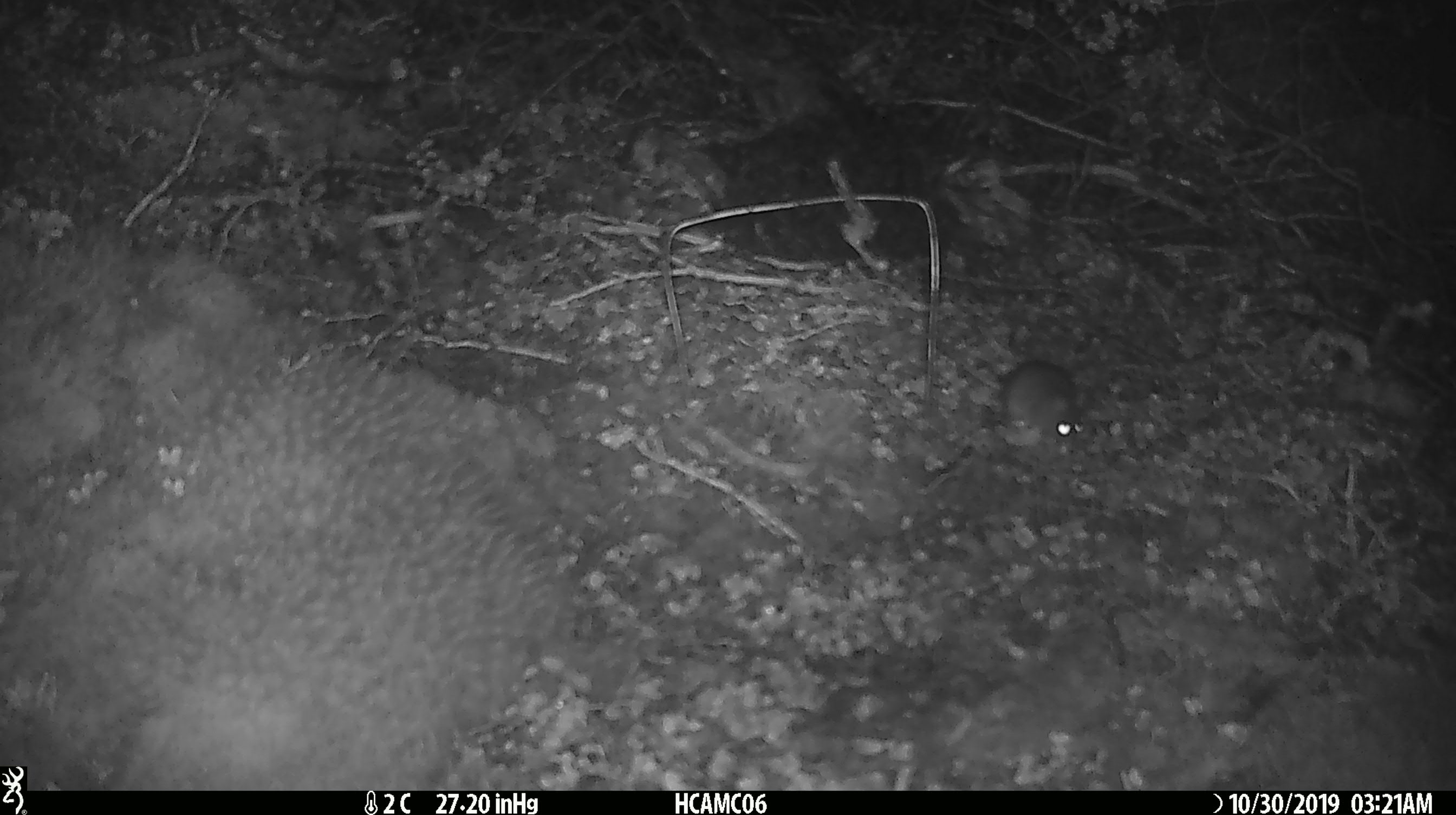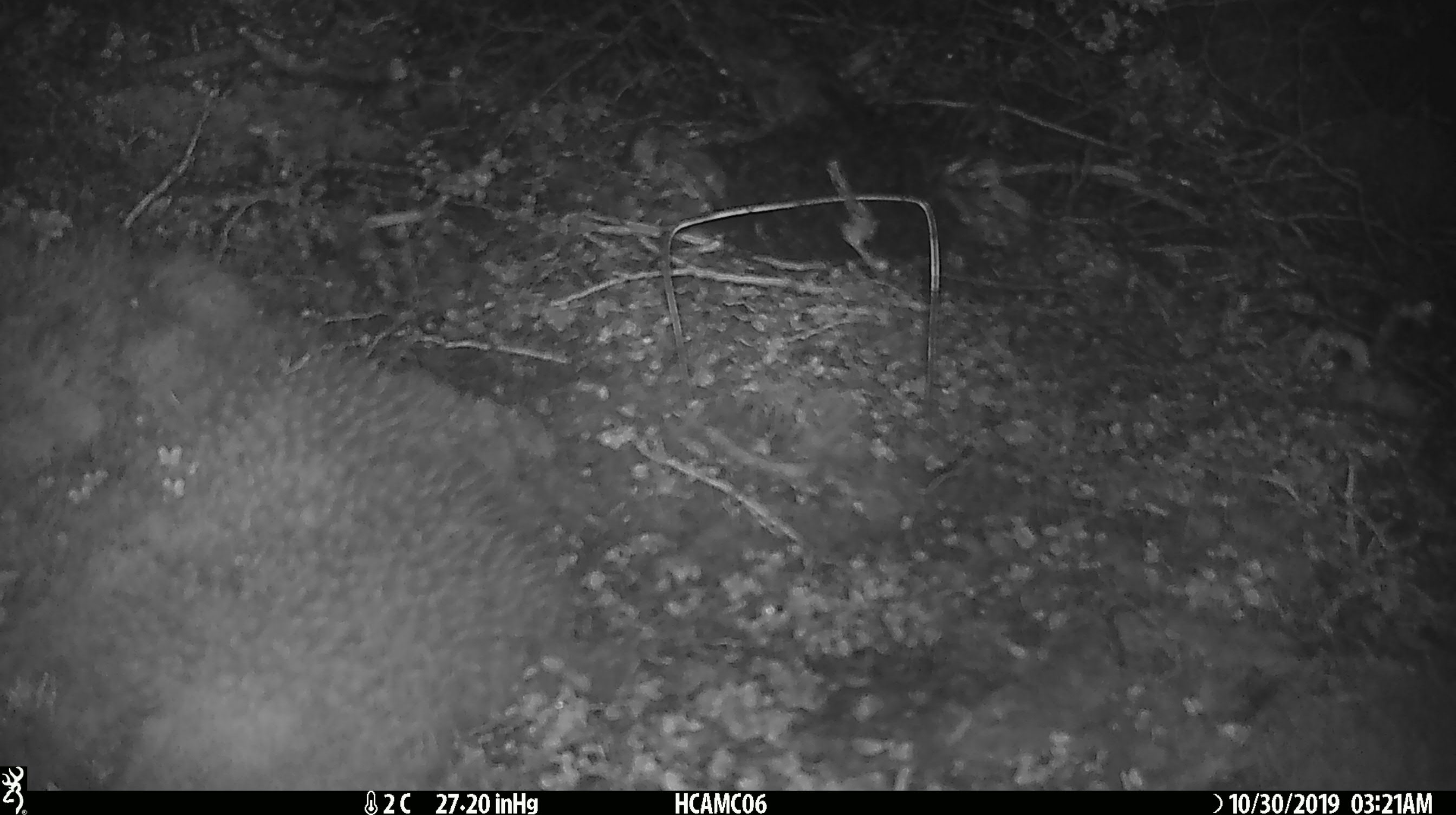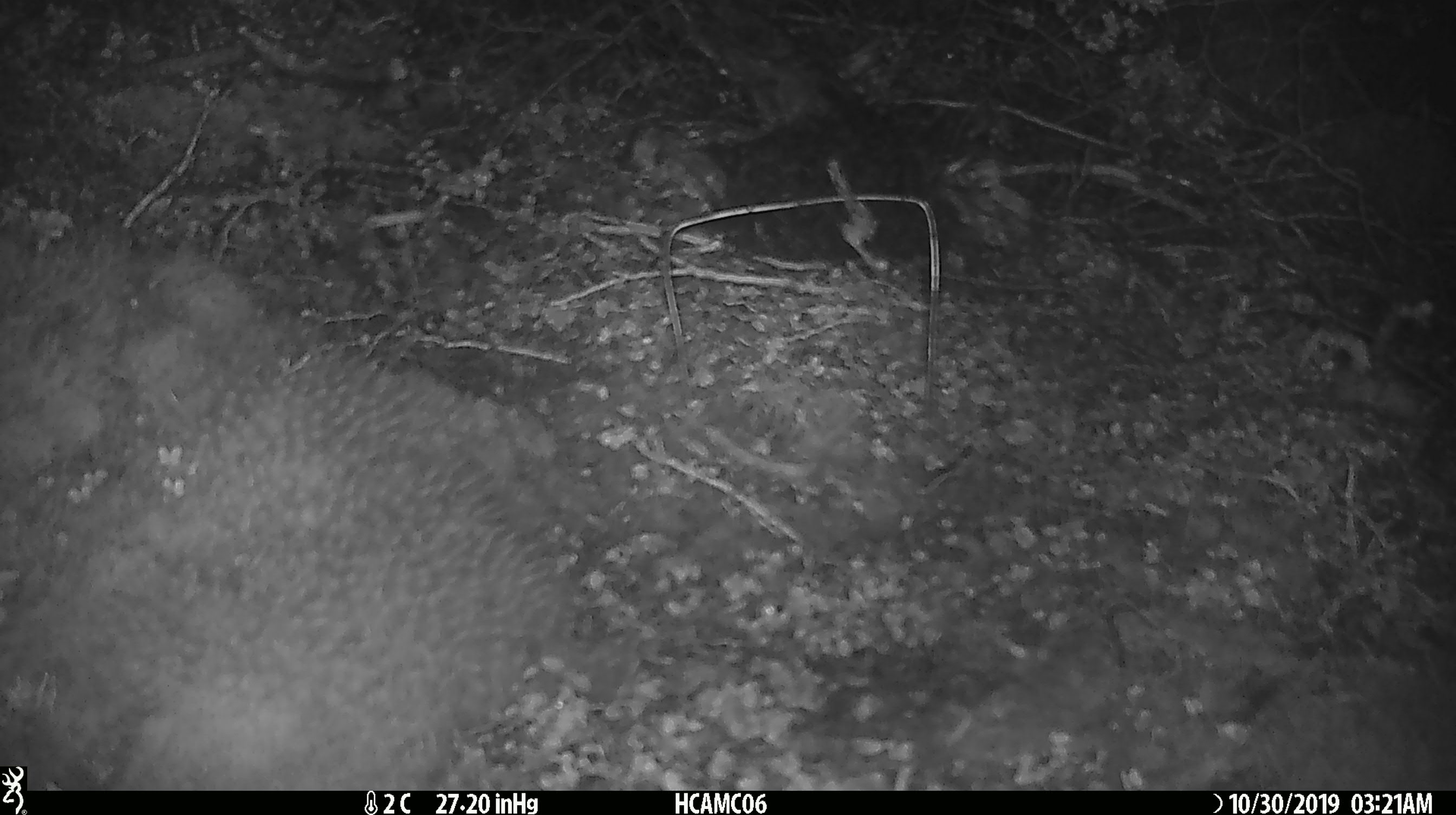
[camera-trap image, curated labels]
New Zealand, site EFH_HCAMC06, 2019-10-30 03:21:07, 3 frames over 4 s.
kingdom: Animalia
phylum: Chordata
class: Mammalia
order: Rodentia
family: Muridae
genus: Mus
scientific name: Mus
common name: mouse